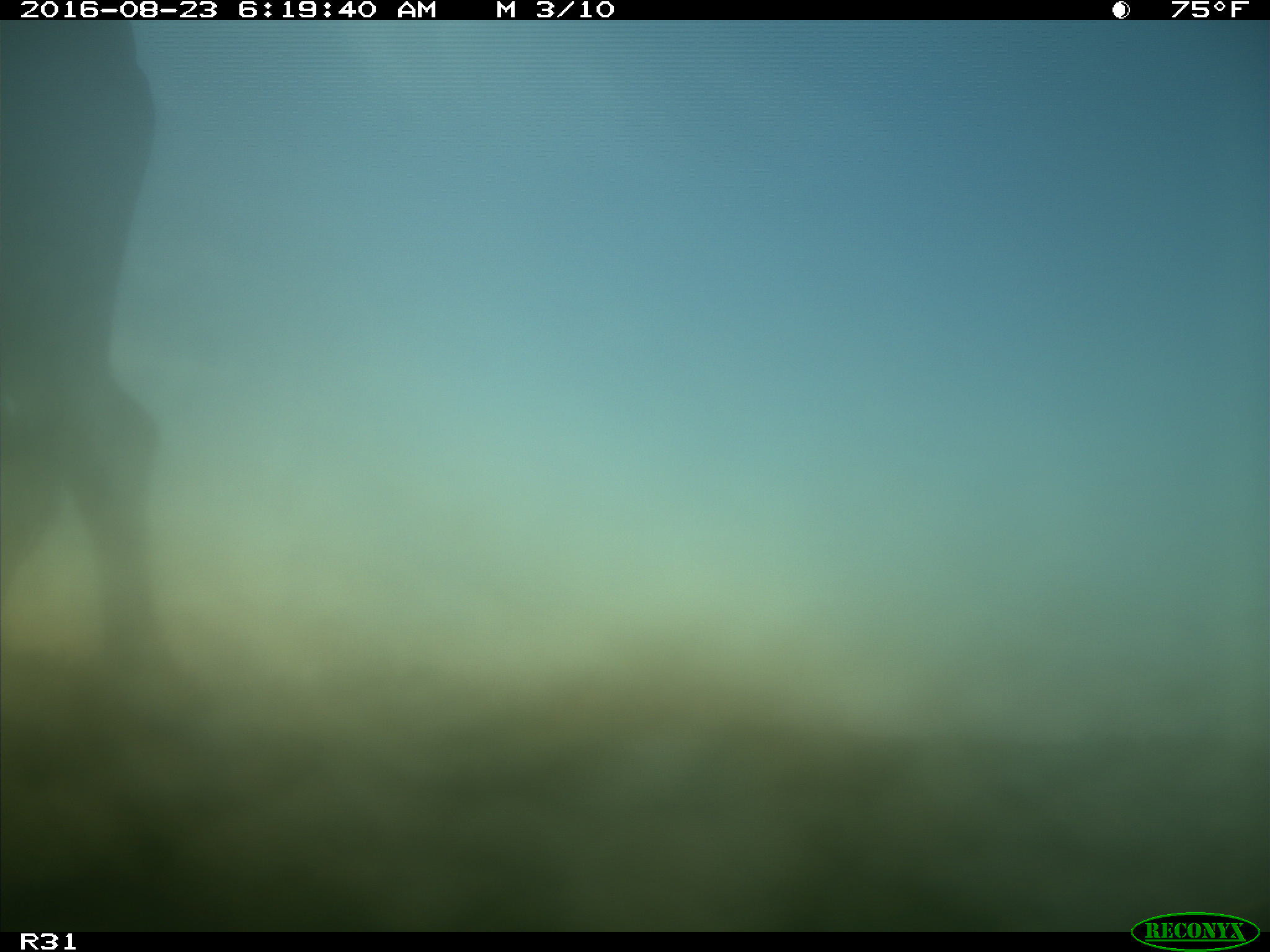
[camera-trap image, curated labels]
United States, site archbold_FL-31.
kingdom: Animalia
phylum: Chordata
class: Mammalia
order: Artiodactyla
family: Bovidae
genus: Bos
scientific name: Bos taurus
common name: domestic cow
Bos taurus (domestic cow).